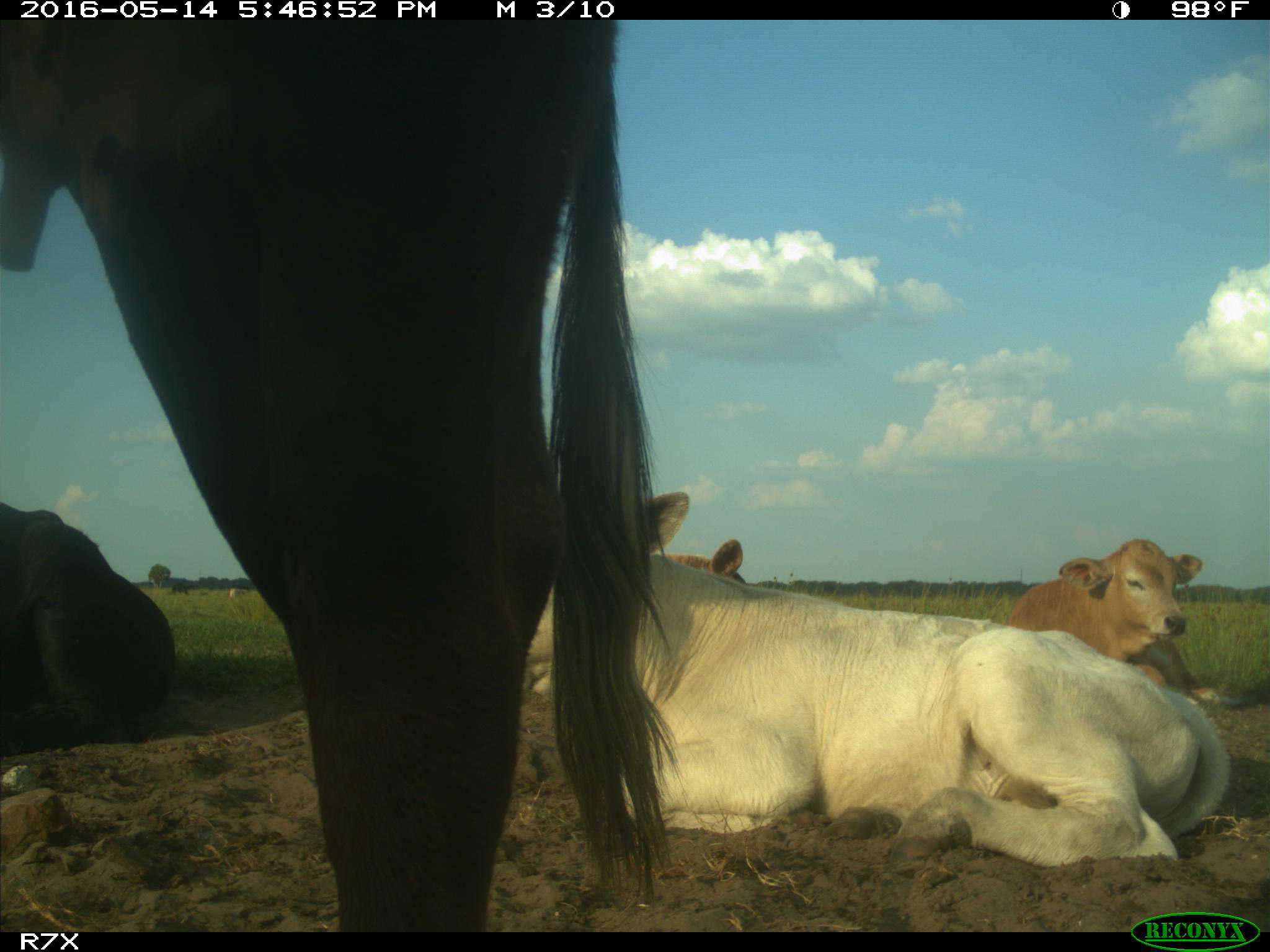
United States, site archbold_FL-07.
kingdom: Animalia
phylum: Chordata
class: Mammalia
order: Artiodactyla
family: Bovidae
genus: Bos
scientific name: Bos taurus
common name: domestic cow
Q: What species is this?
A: Bos taurus (domestic cow).